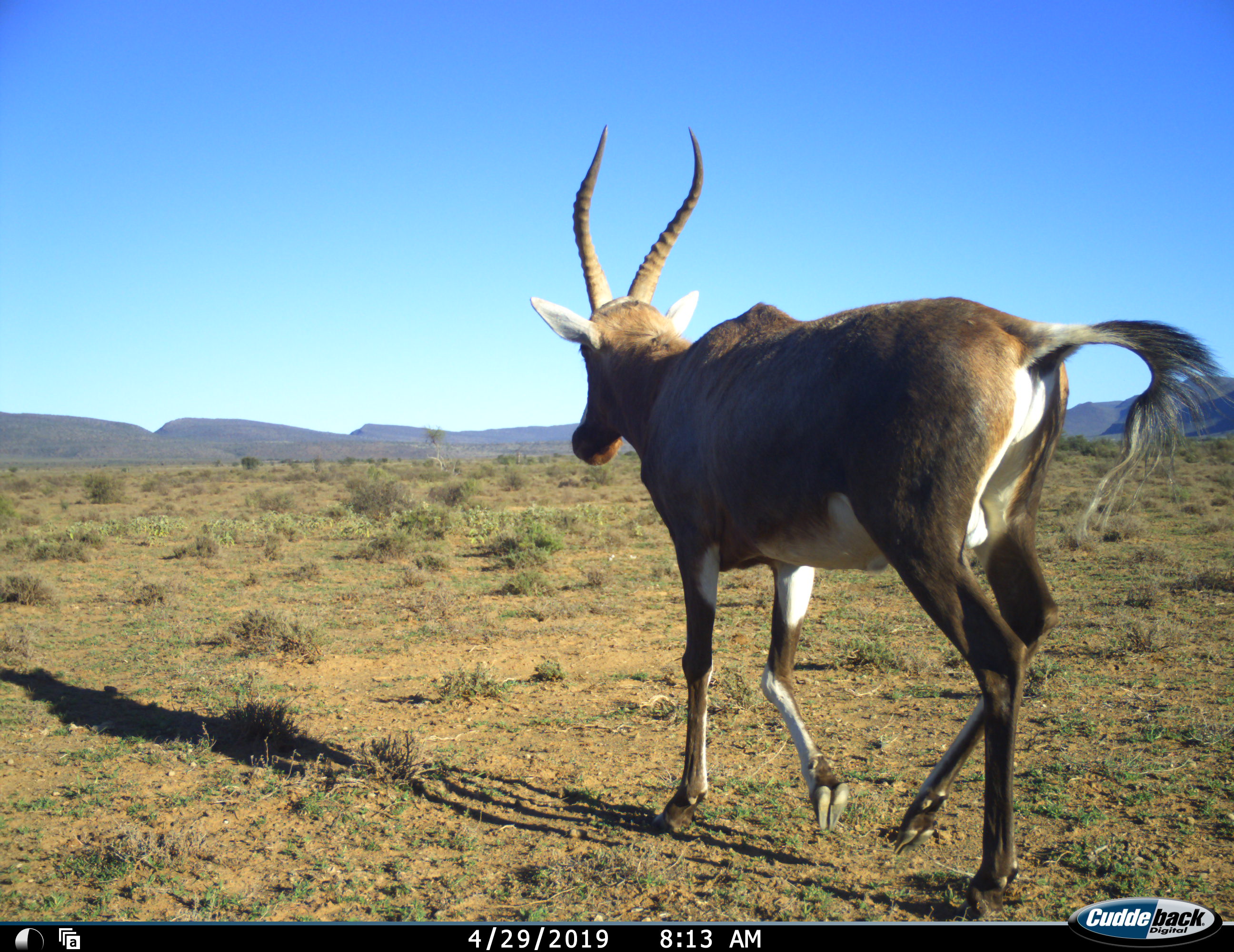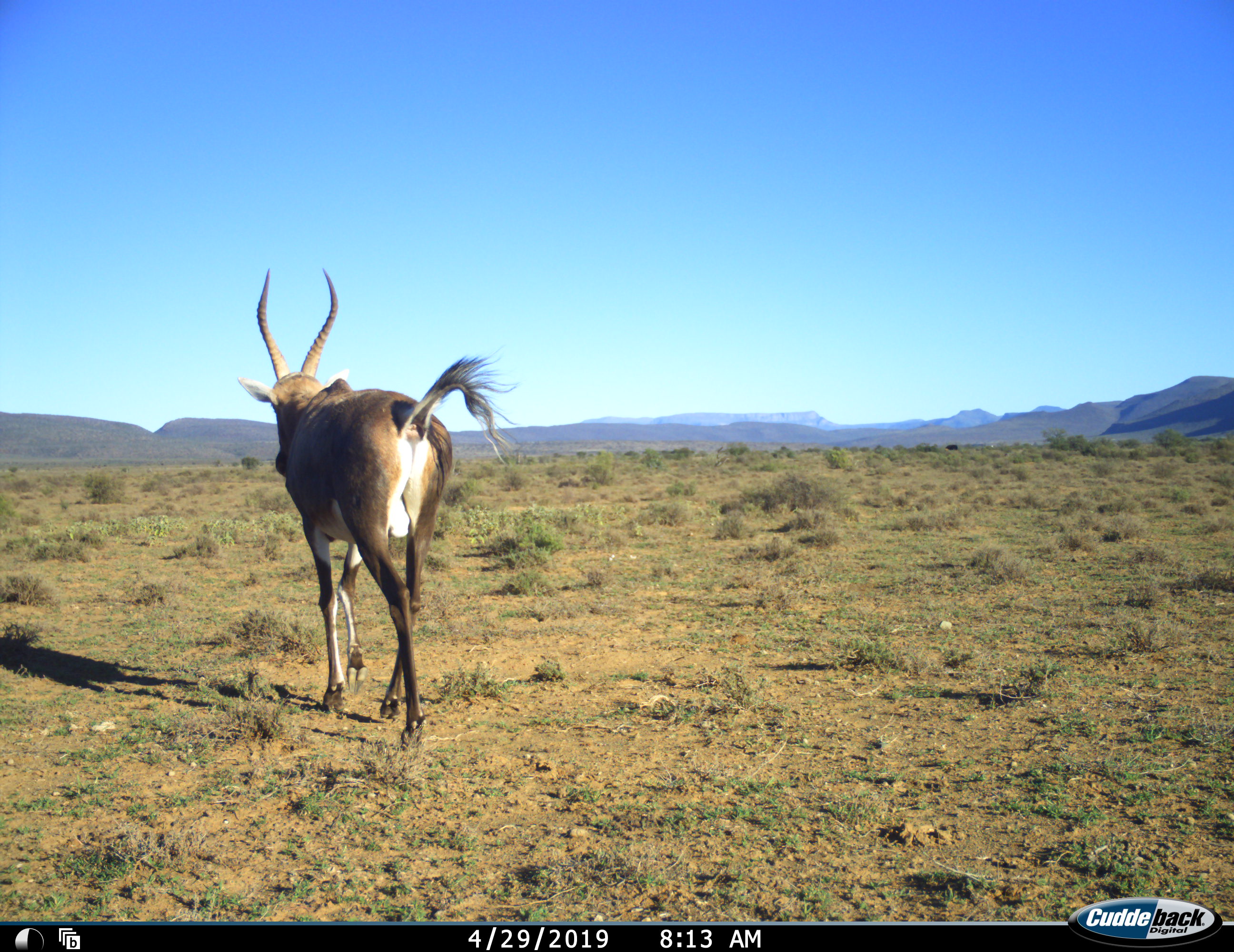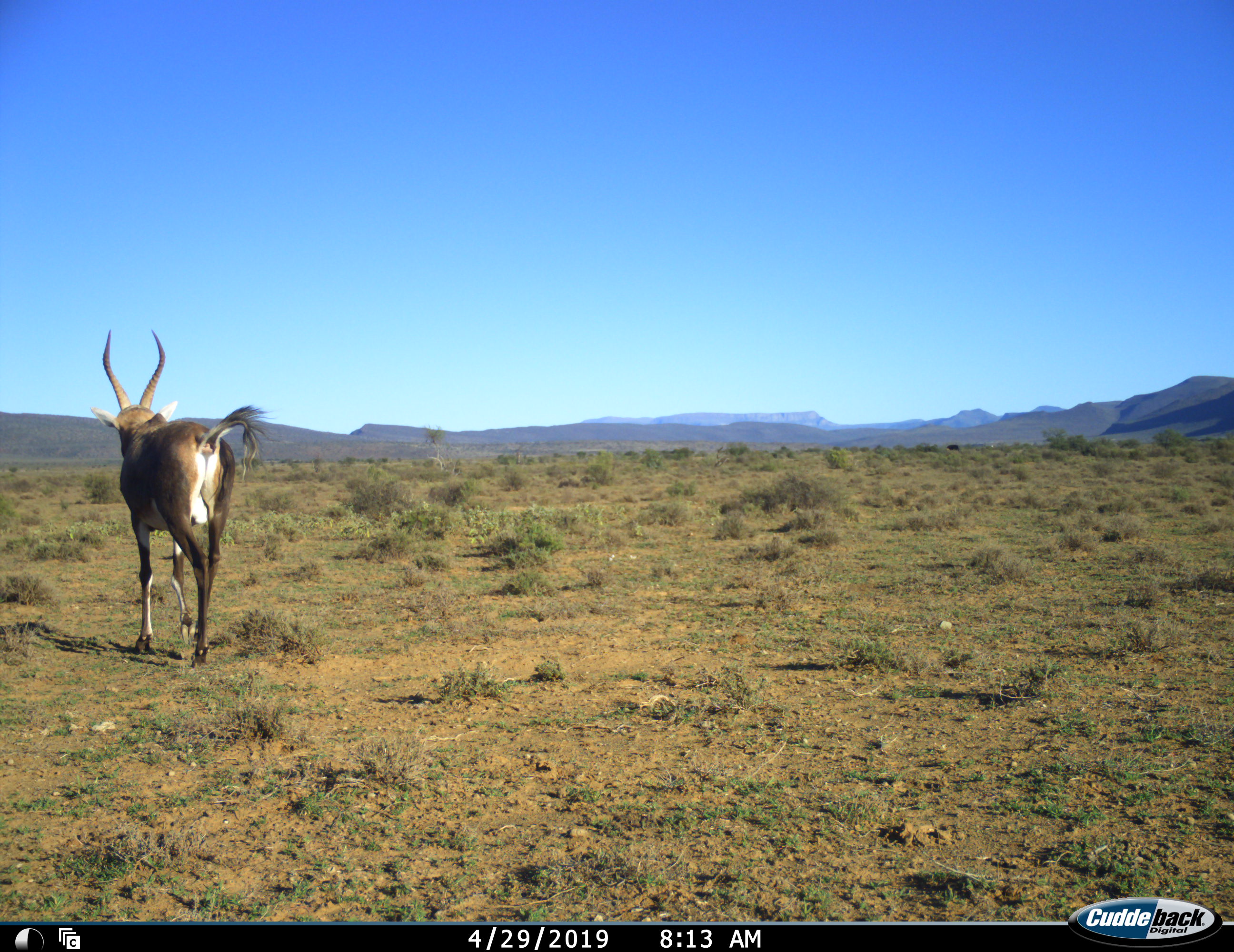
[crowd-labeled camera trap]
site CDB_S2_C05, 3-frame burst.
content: unidentified animal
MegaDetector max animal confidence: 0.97